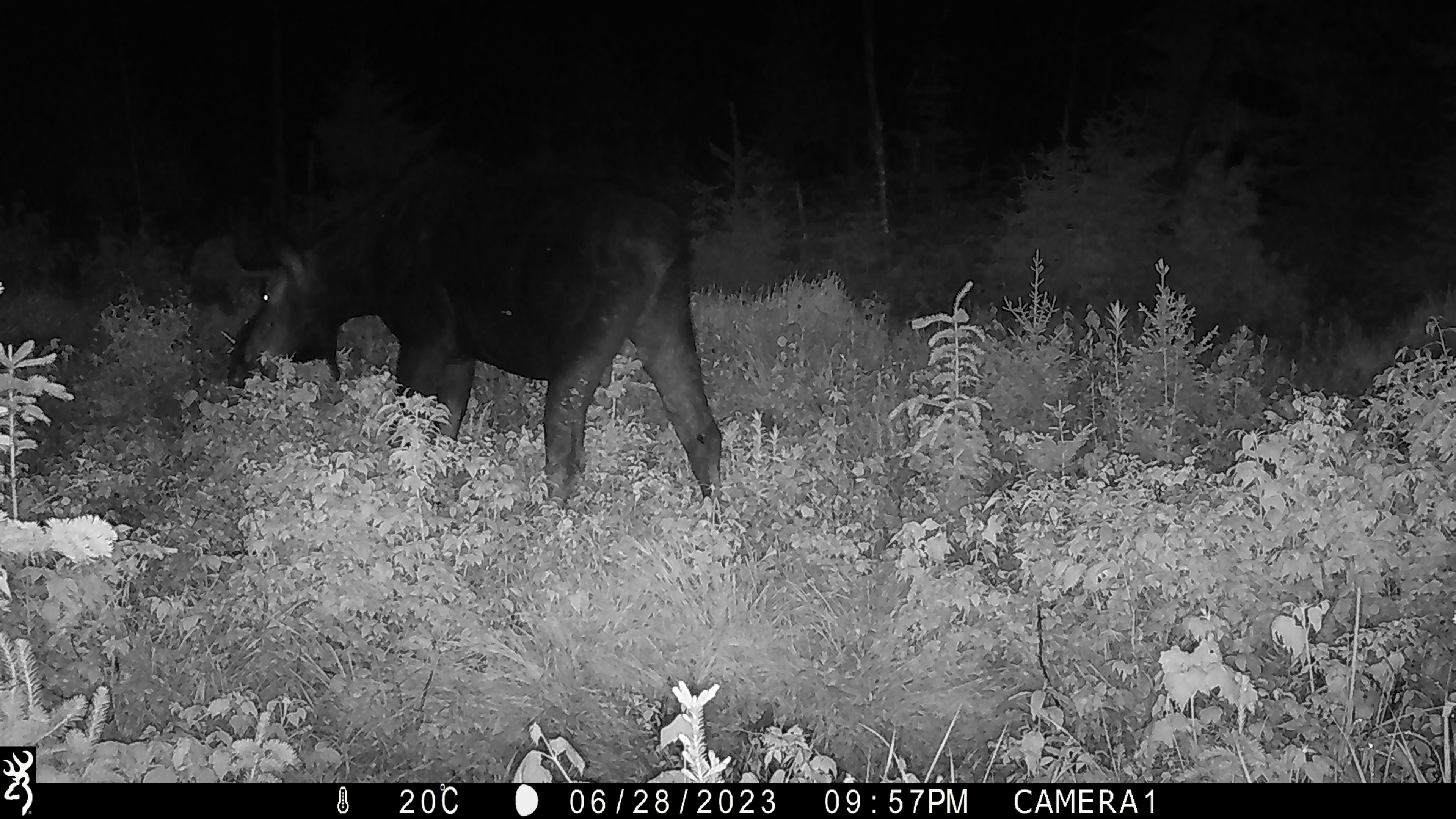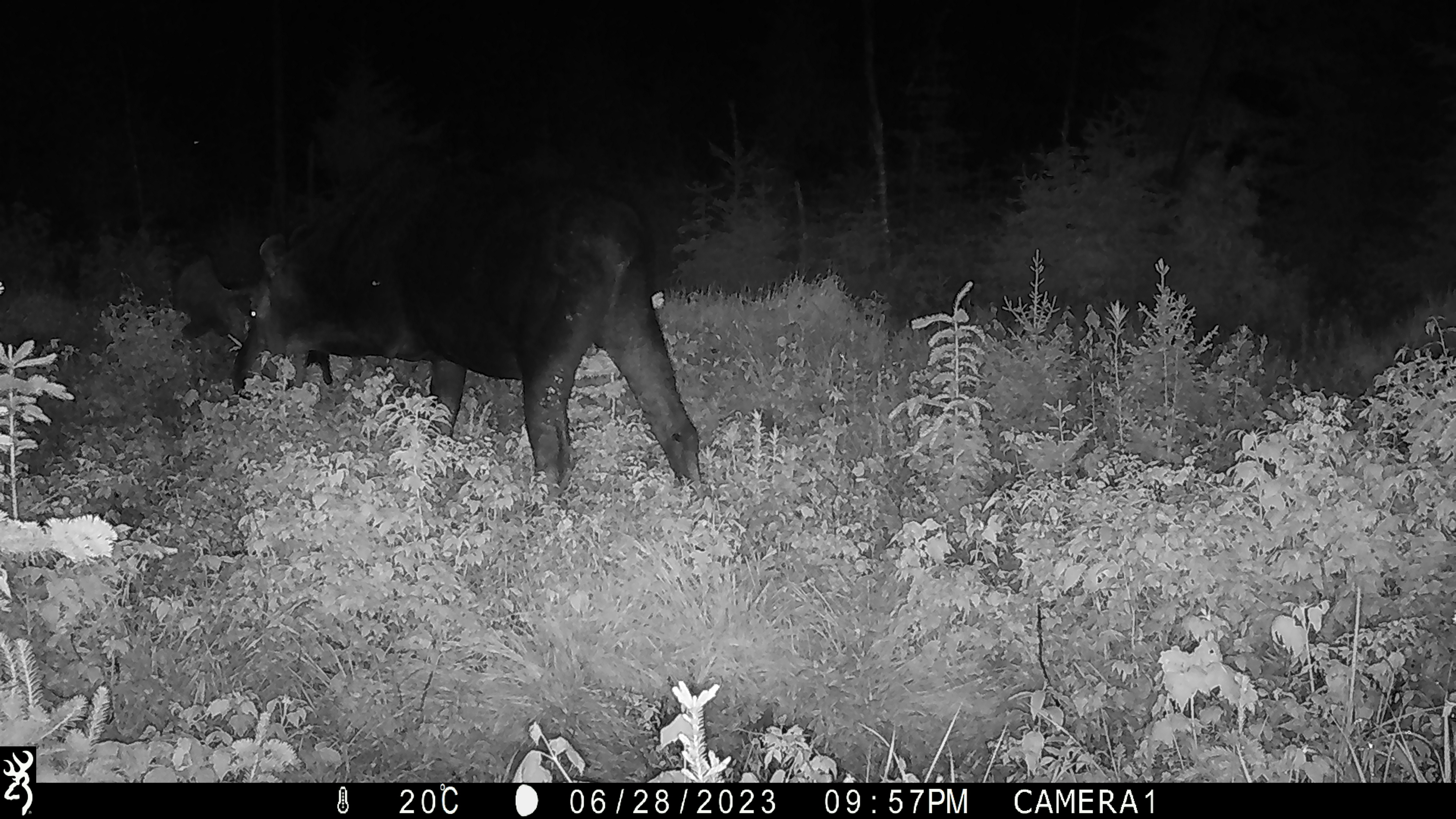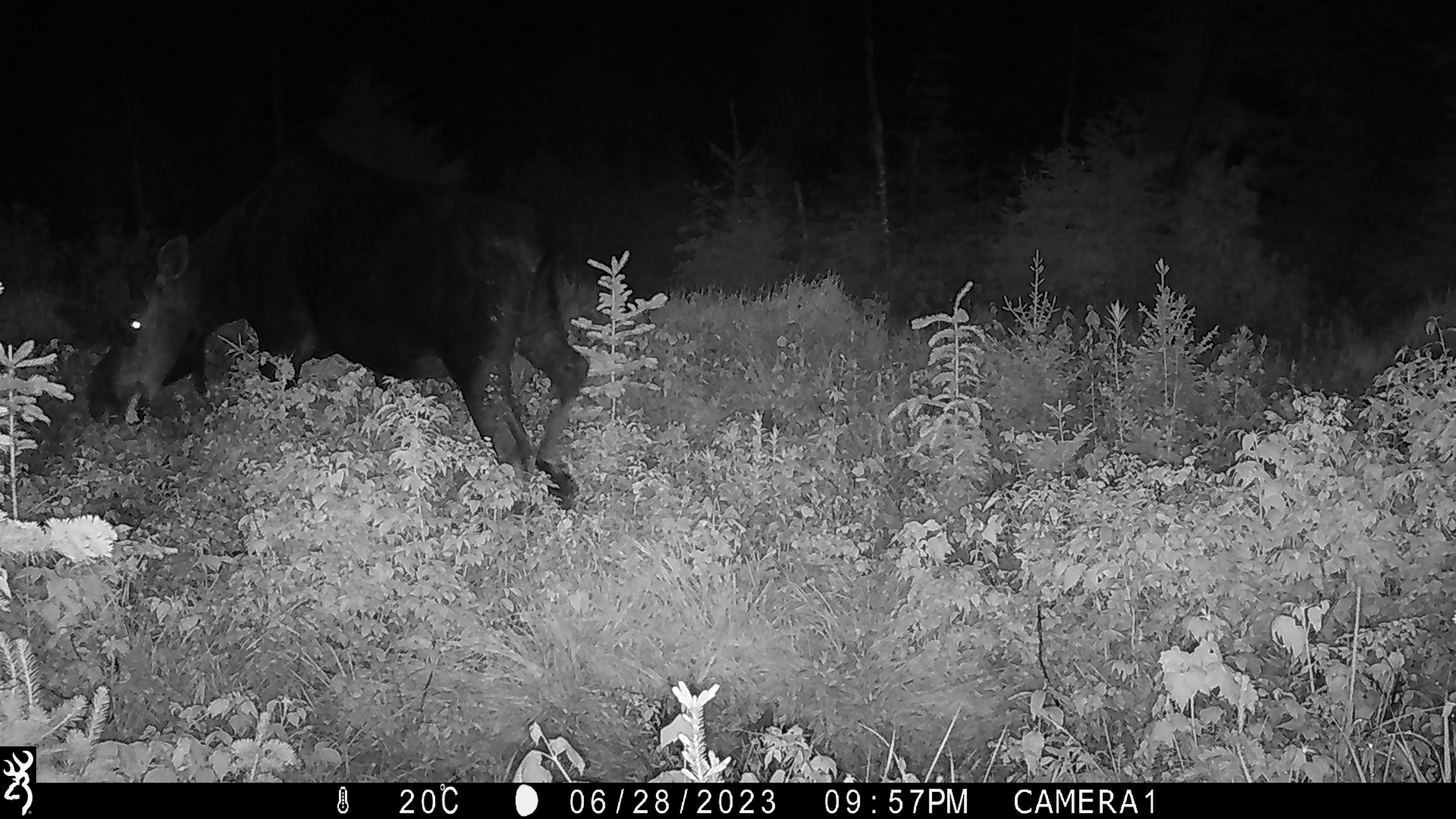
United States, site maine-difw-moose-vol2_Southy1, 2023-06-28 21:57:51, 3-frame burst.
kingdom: Animalia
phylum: Chordata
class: Mammalia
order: Artiodactyla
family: Cervidae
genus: Alces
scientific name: Alces alces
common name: moose